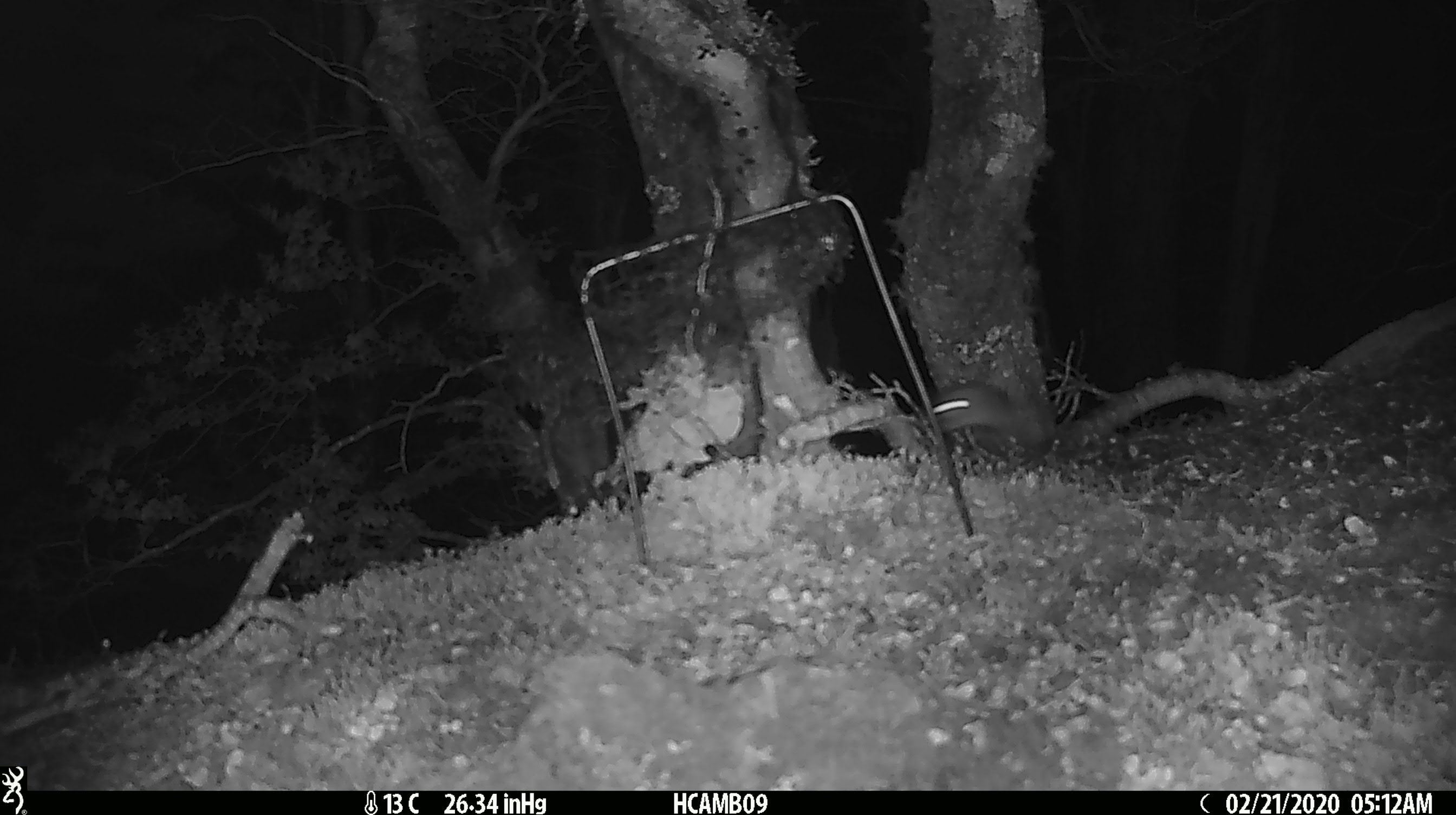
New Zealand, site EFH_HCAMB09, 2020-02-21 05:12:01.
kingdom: Animalia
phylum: Chordata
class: Mammalia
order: Rodentia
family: Muridae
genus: Mus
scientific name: Mus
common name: mouse